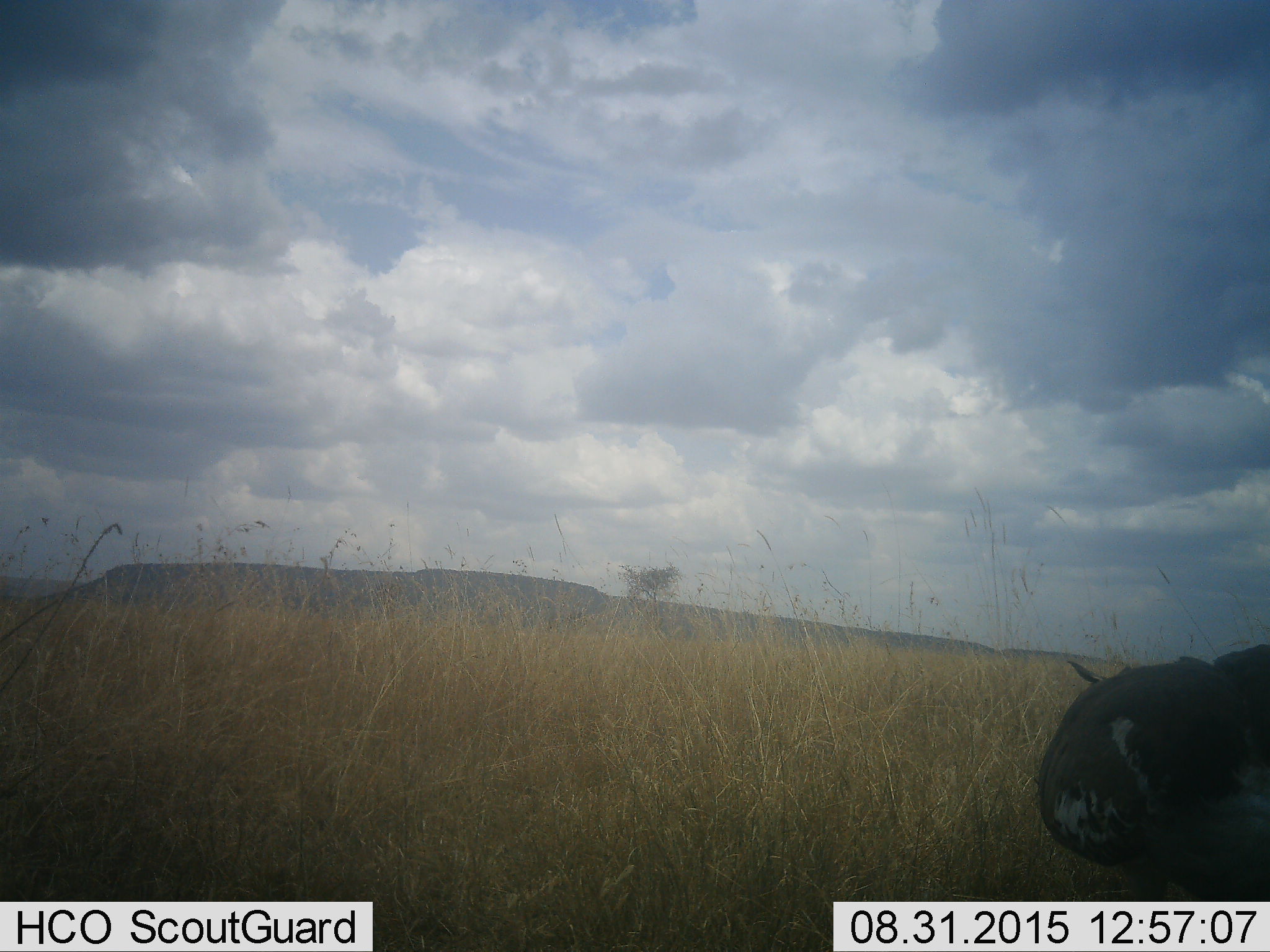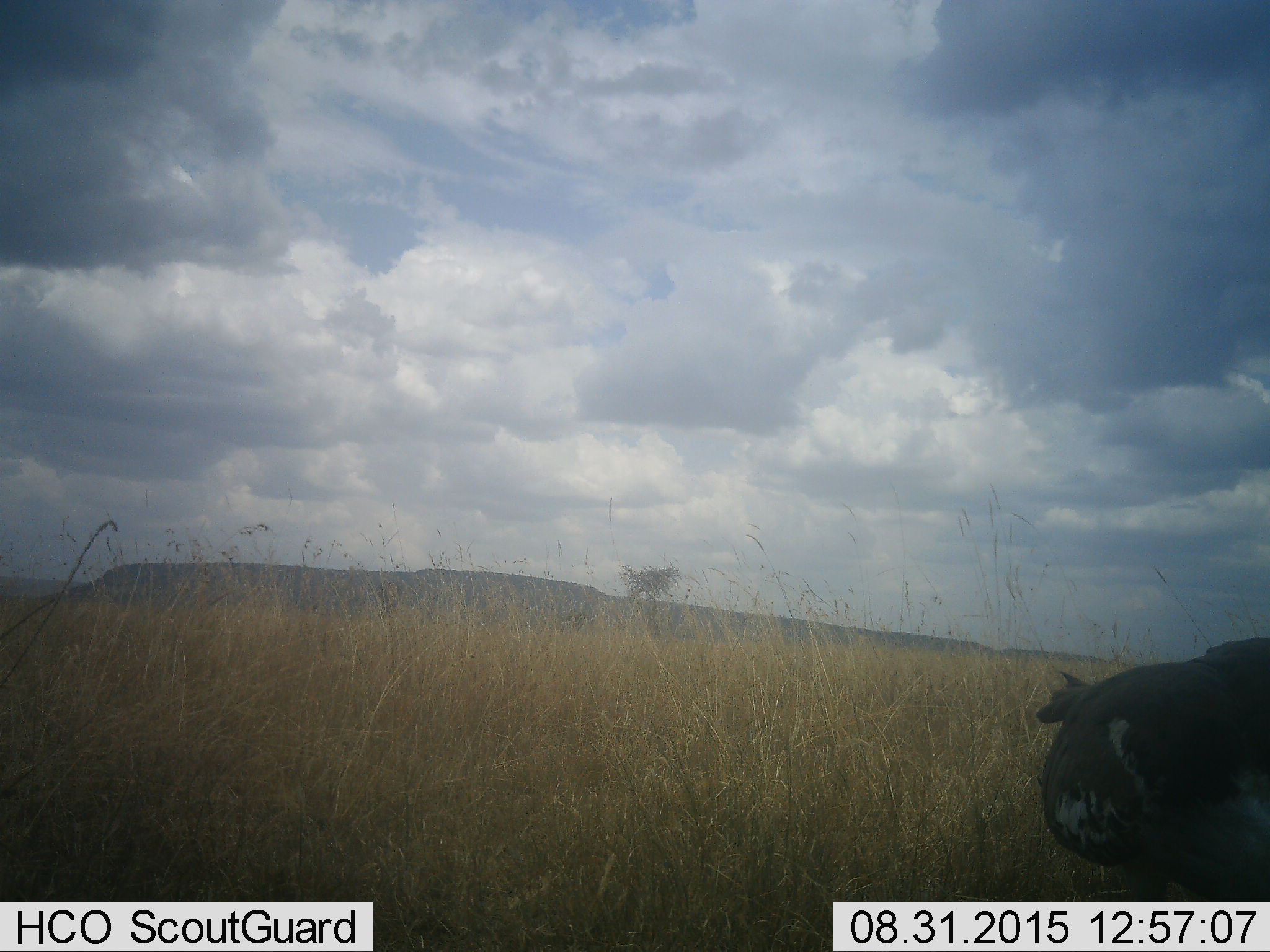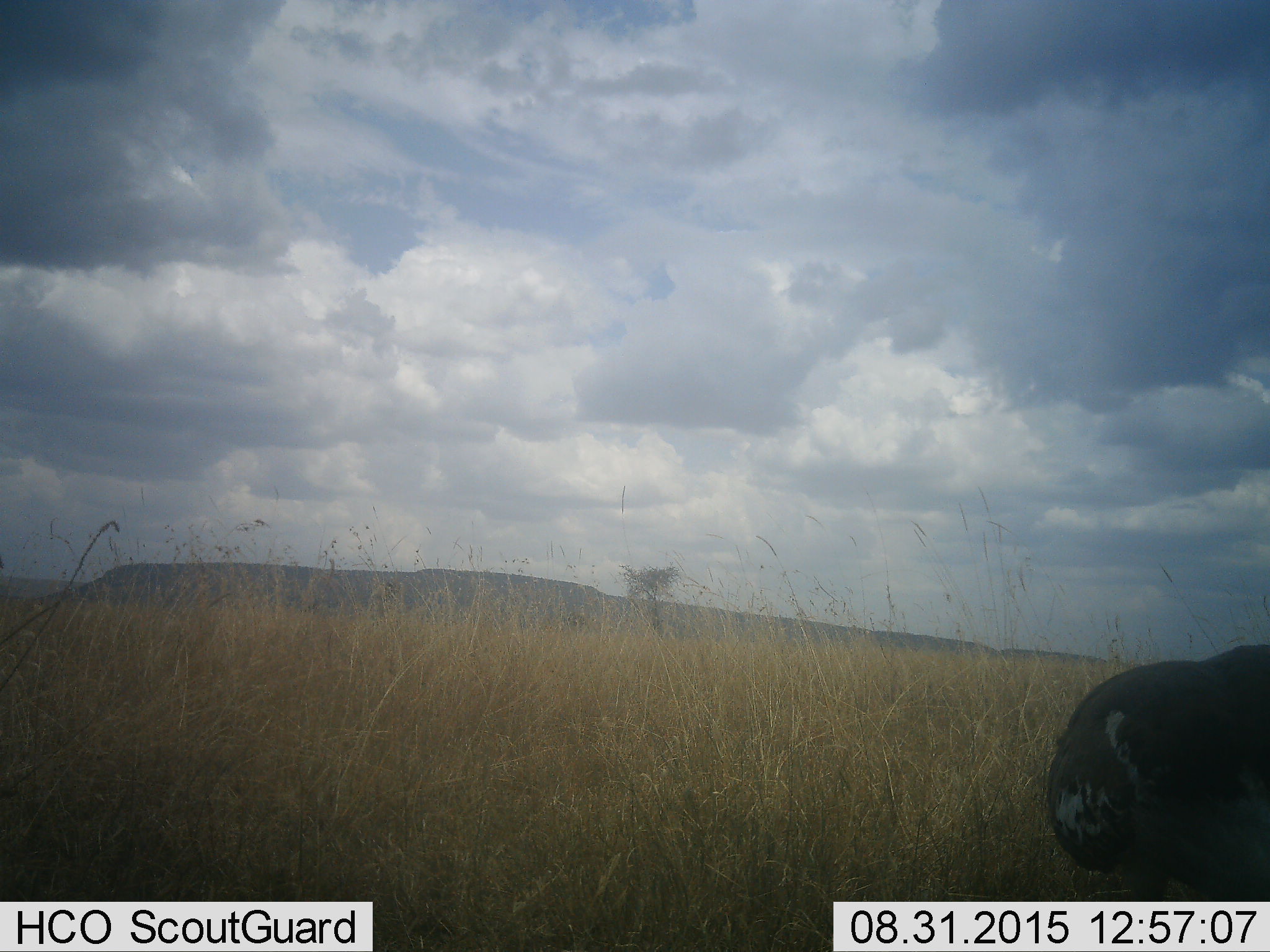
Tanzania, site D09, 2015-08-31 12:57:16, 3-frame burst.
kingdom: Animalia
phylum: Chordata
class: Aves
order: Struthioniformes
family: Struthionidae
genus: Struthio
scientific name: Struthio camelus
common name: ostrich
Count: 1.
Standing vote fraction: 67%.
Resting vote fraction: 0%.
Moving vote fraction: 33%.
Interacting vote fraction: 0%.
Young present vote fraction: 0%.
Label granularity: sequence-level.